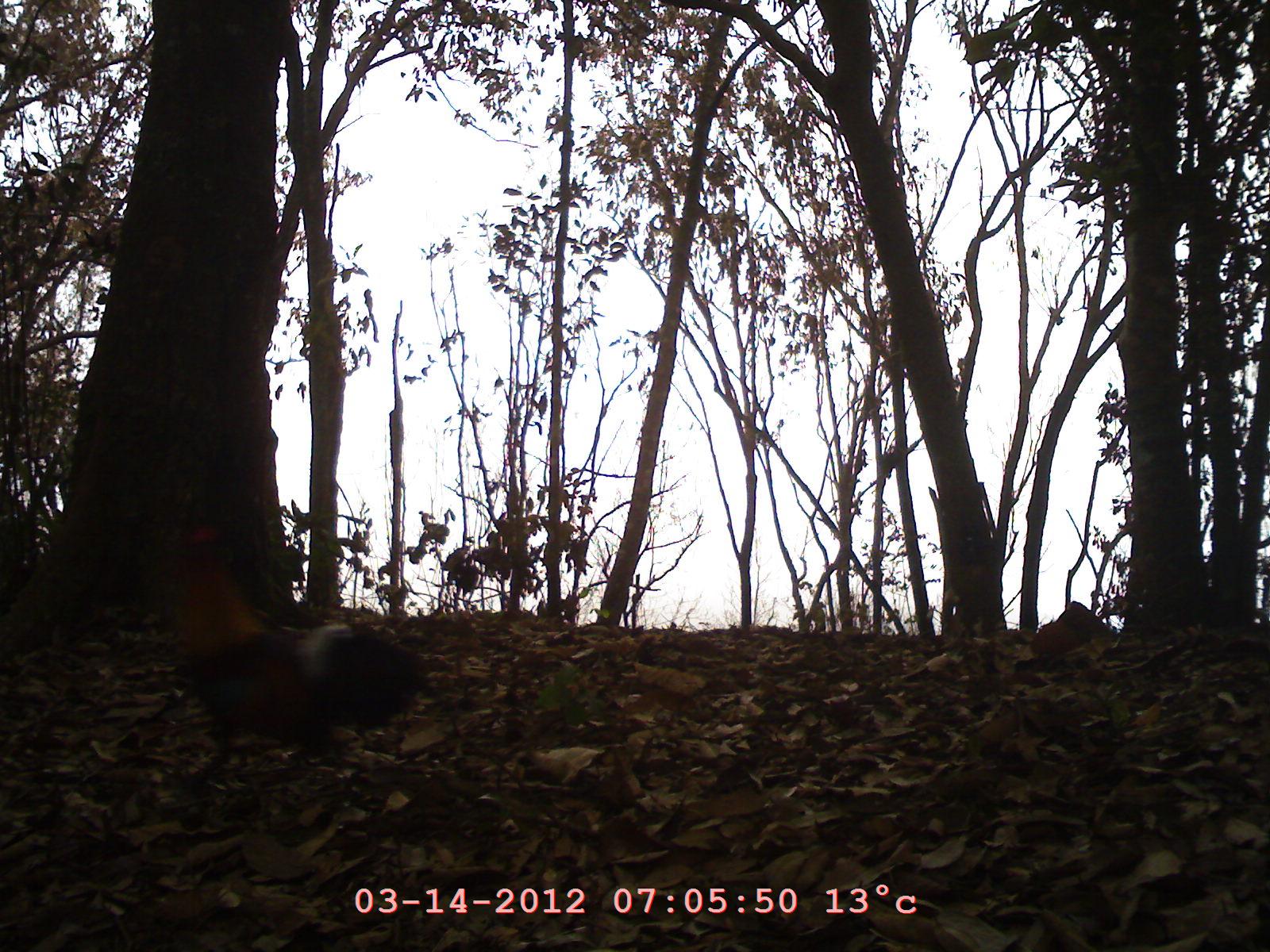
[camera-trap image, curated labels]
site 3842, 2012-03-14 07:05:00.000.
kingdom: Animalia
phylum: Chordata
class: Aves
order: Galliformes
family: Phasianidae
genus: Gallus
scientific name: Gallus gallus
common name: red junglefowl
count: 1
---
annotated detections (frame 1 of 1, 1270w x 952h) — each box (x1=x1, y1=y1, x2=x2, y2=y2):
gallus gallus: (x1=164, y1=528, x2=433, y2=775)